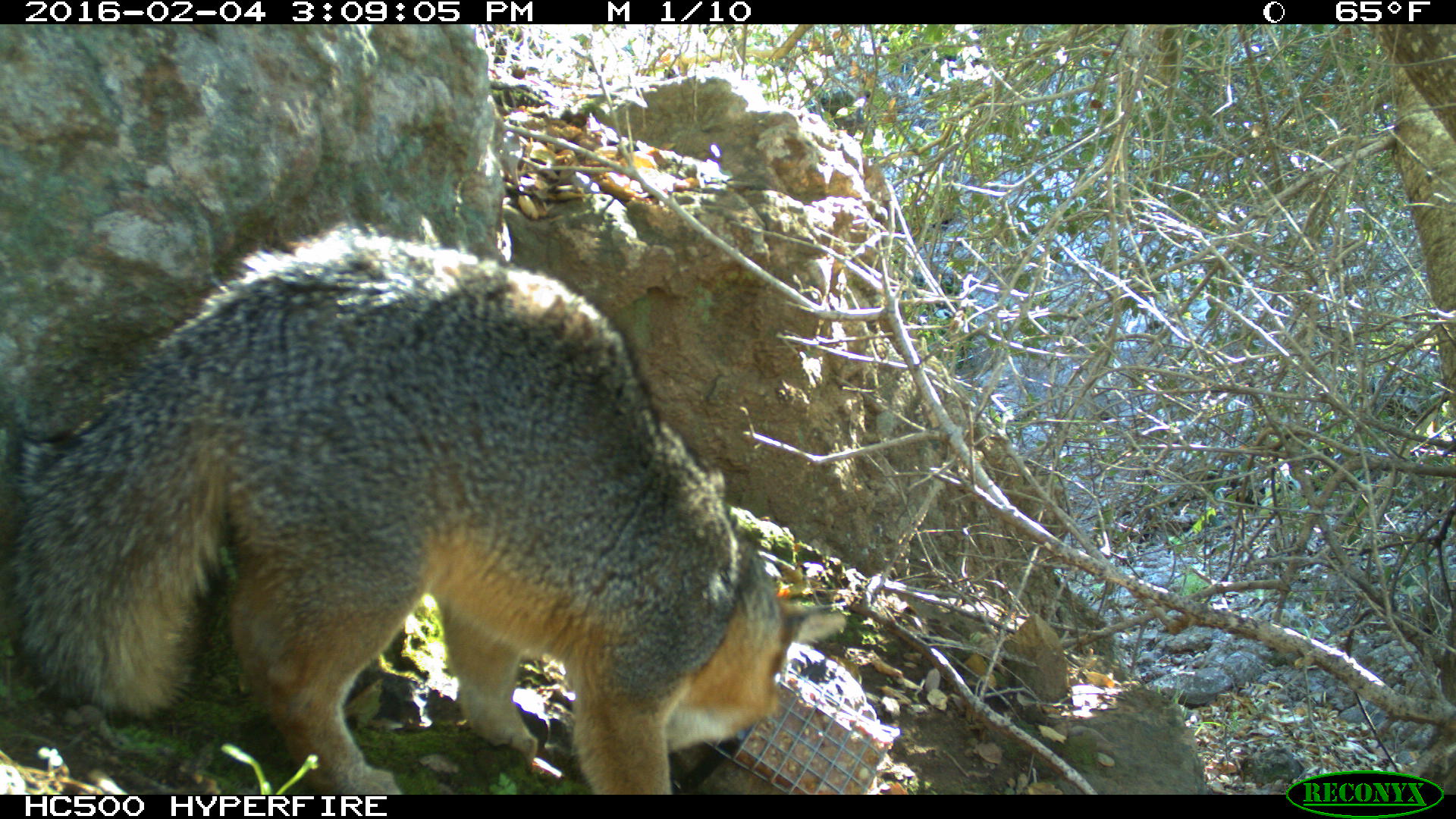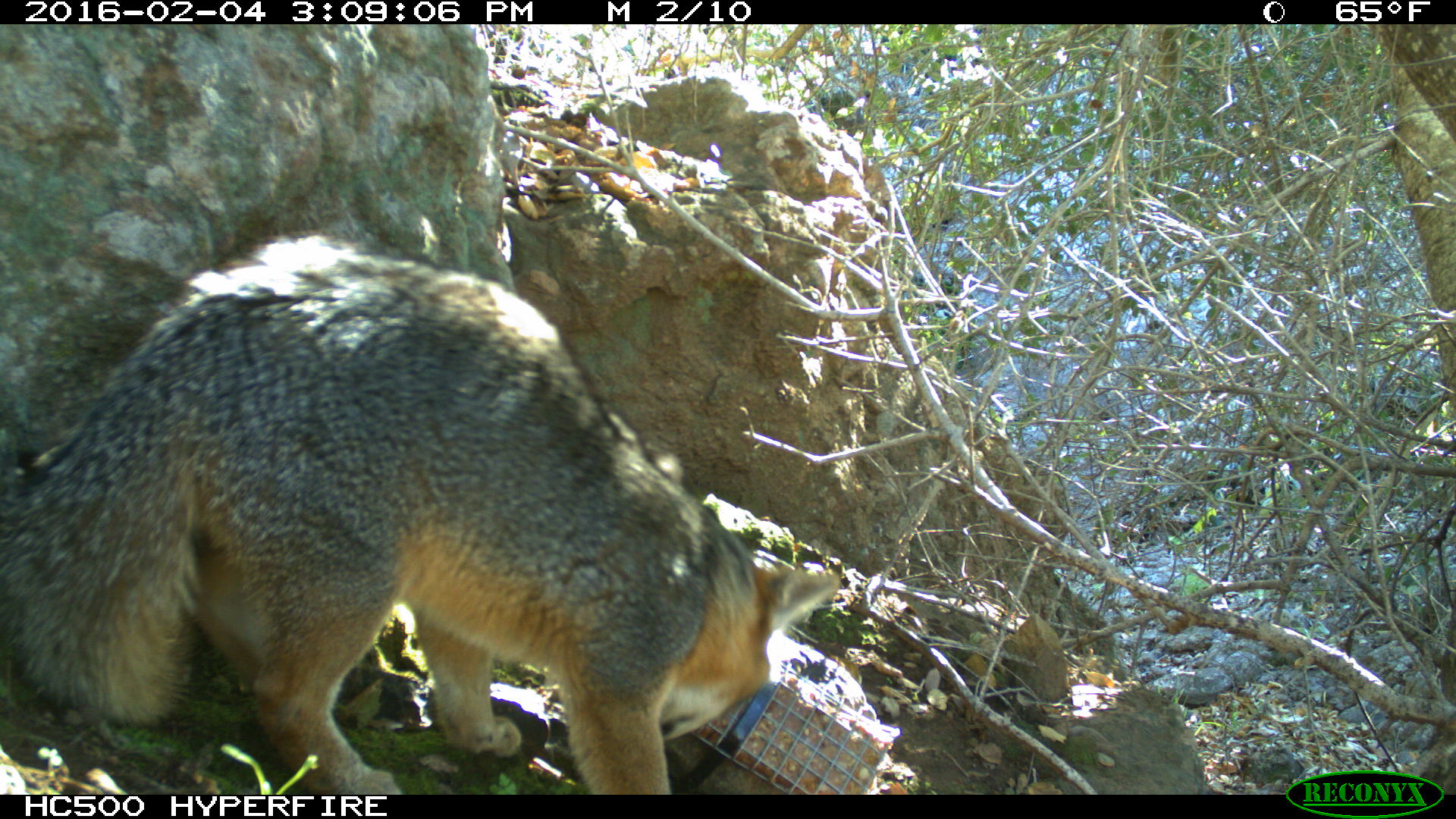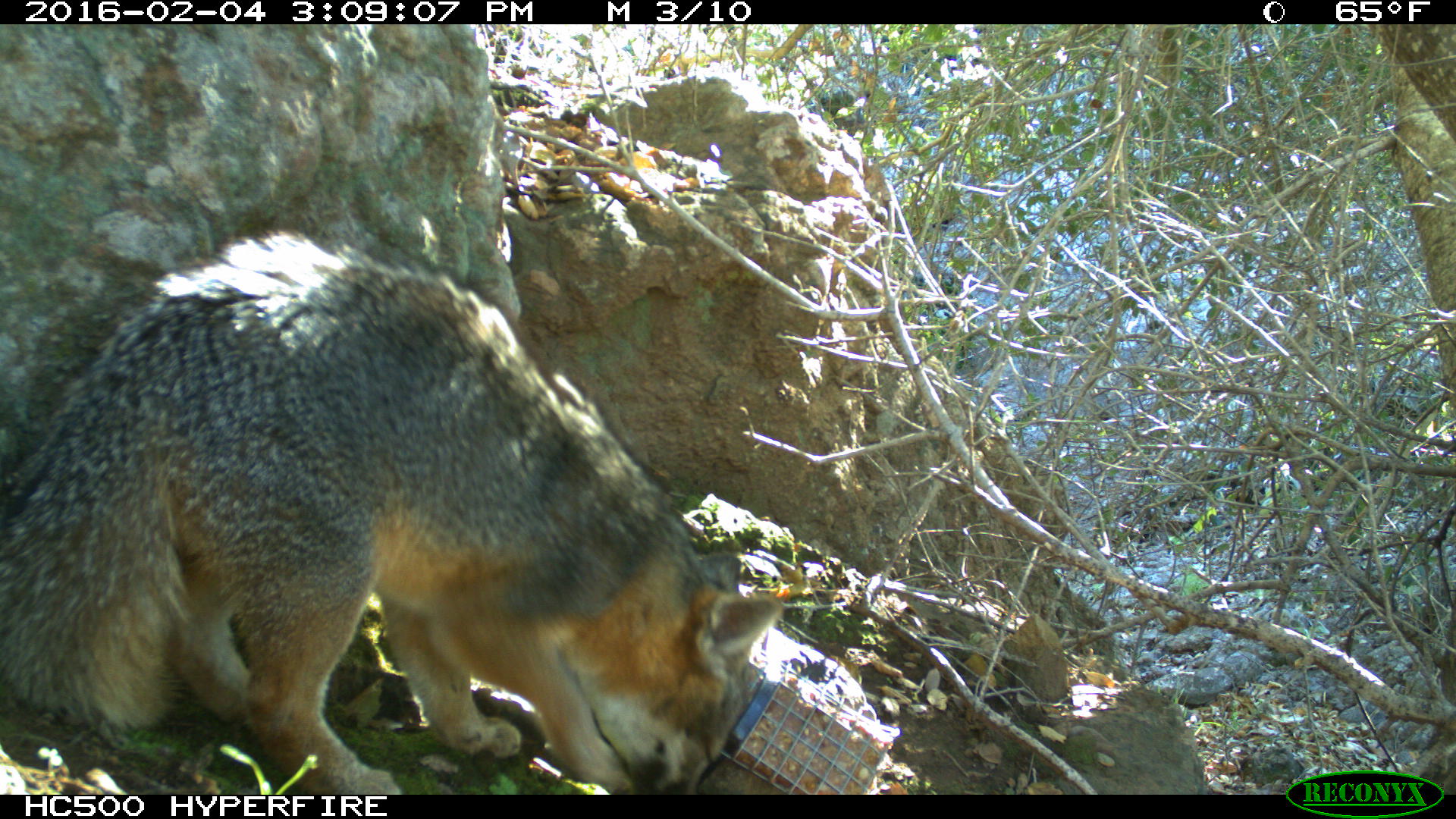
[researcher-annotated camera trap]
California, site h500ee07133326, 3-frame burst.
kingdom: Animalia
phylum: Chordata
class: Mammalia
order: Carnivora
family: Canidae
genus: Urocyon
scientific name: Urocyon littoralis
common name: island fox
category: fox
Fox (island fox) (Urocyon littoralis).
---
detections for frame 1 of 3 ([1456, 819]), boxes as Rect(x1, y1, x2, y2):
fox: Rect(0, 207, 847, 793)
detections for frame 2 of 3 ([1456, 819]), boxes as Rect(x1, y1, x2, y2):
fox: Rect(0, 231, 841, 795)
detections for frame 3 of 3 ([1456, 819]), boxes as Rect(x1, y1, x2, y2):
fox: Rect(0, 232, 782, 794)